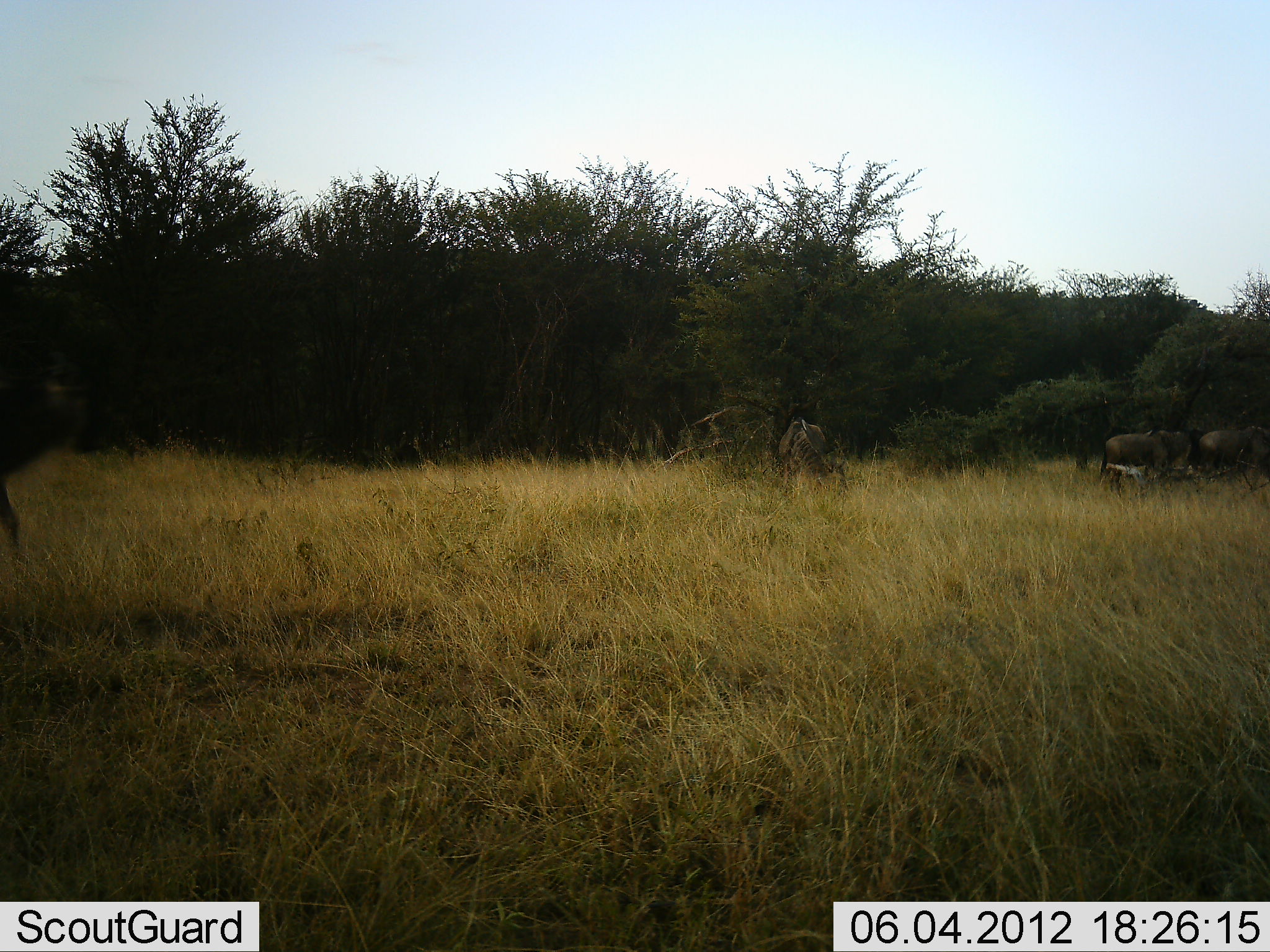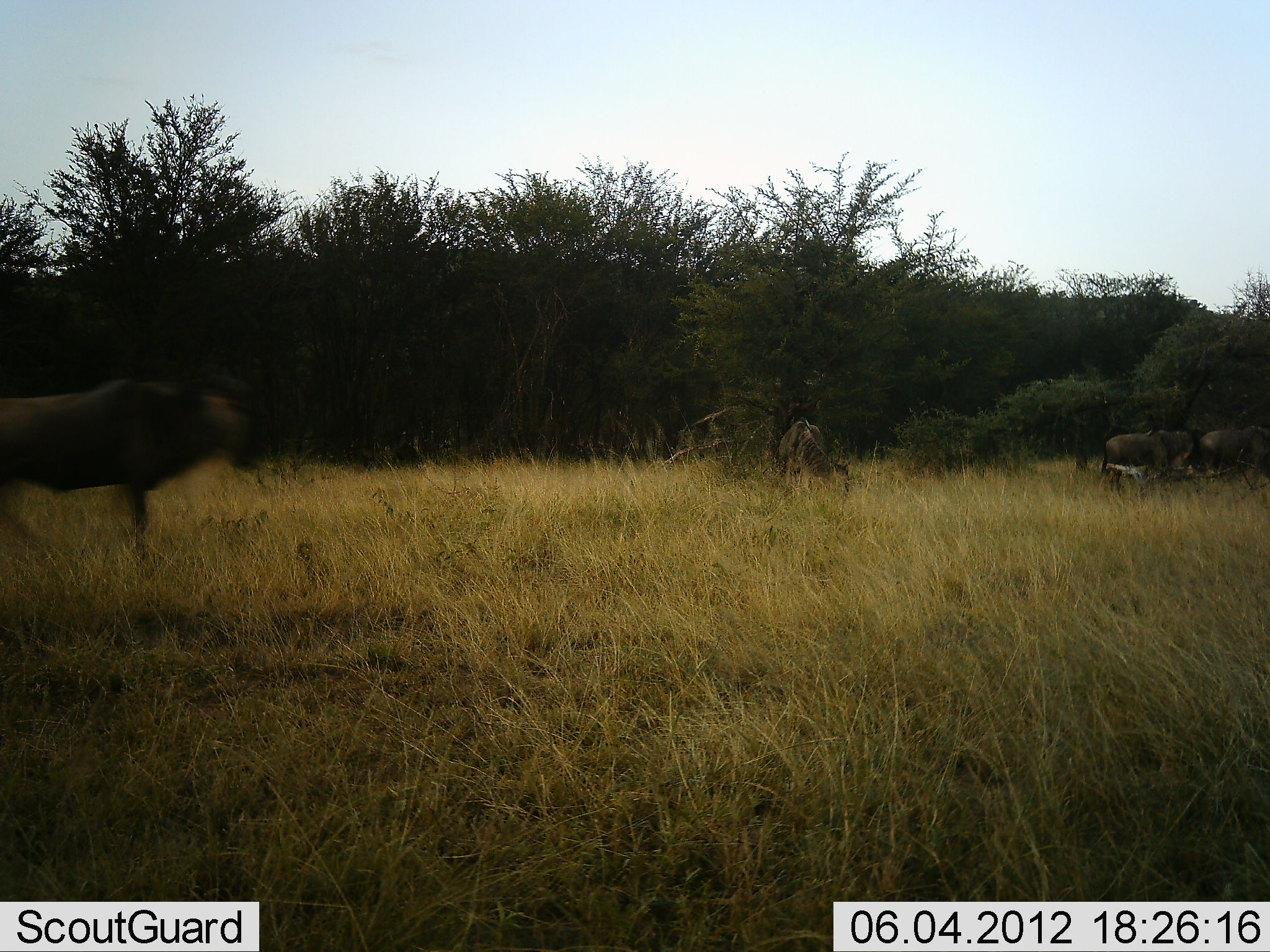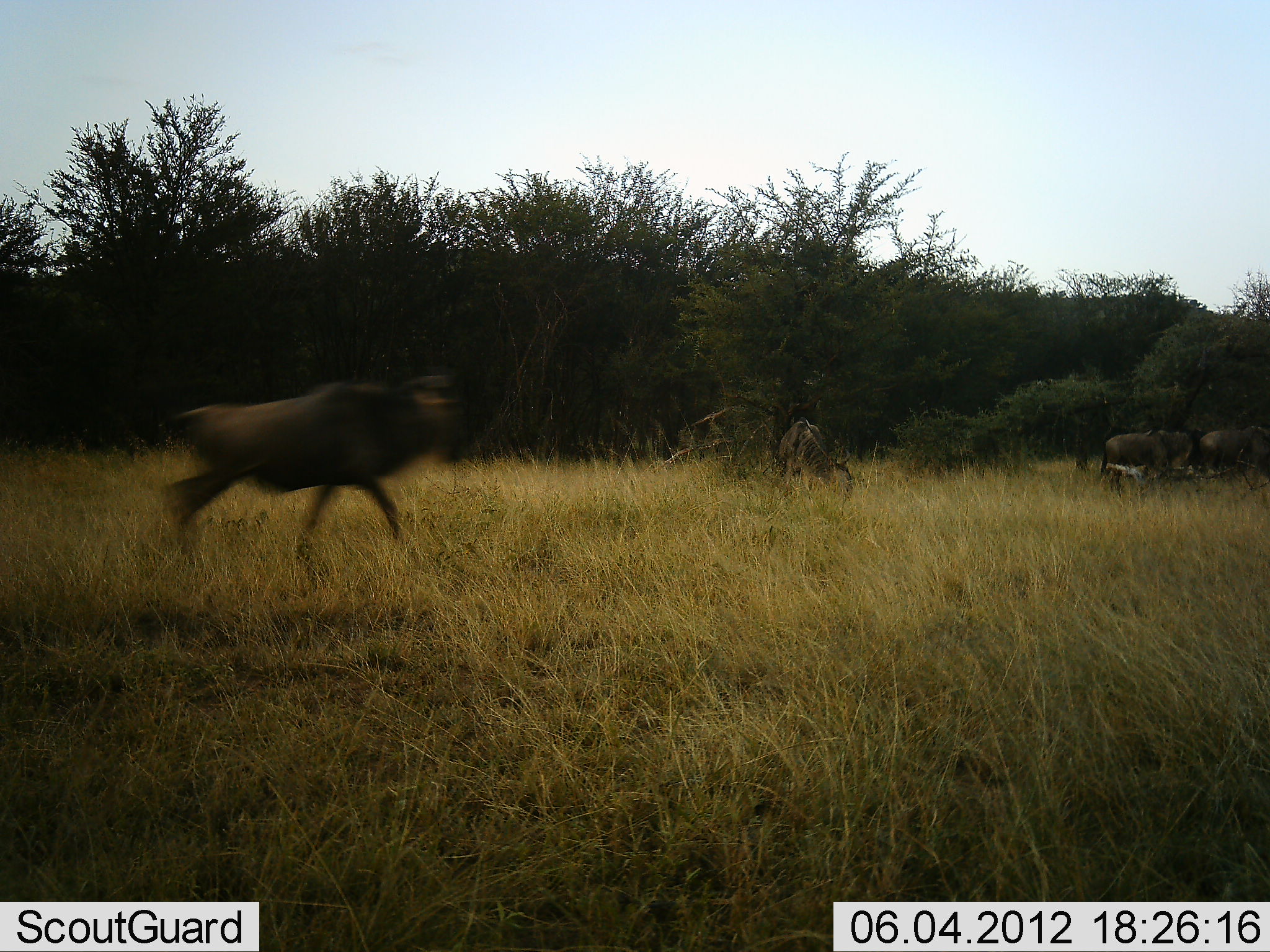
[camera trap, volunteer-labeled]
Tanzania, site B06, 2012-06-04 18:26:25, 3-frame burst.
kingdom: Animalia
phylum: Chordata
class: Mammalia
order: Artiodactyla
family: Bovidae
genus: Connochaetes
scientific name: Connochaetes taurinus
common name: blue wildebeest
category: wildebeest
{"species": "wildebeest (blue wildebeest) (Connochaetes taurinus)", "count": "5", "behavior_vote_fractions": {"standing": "40%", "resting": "0%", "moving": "100%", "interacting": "0%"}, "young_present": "0%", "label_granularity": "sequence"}